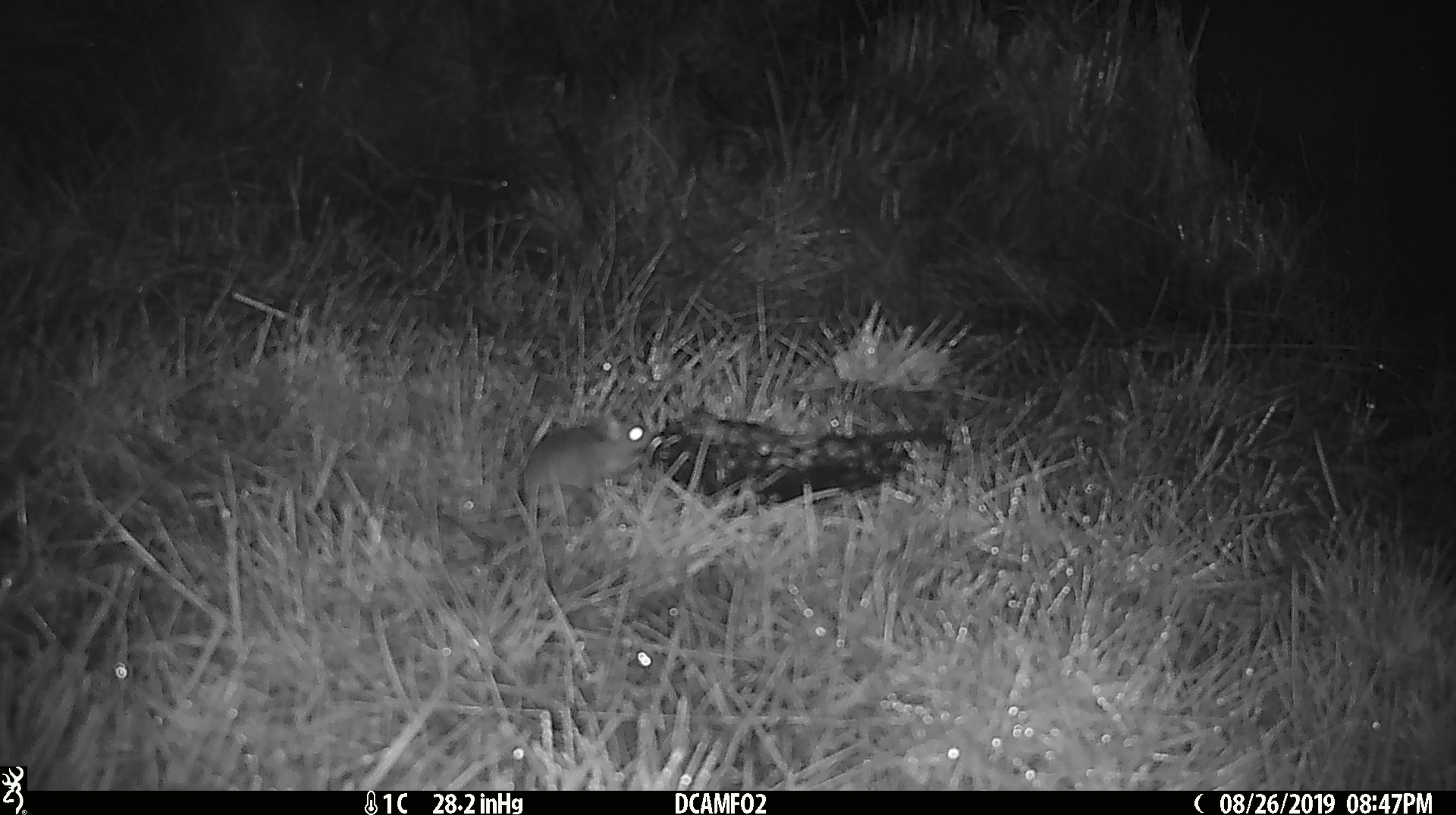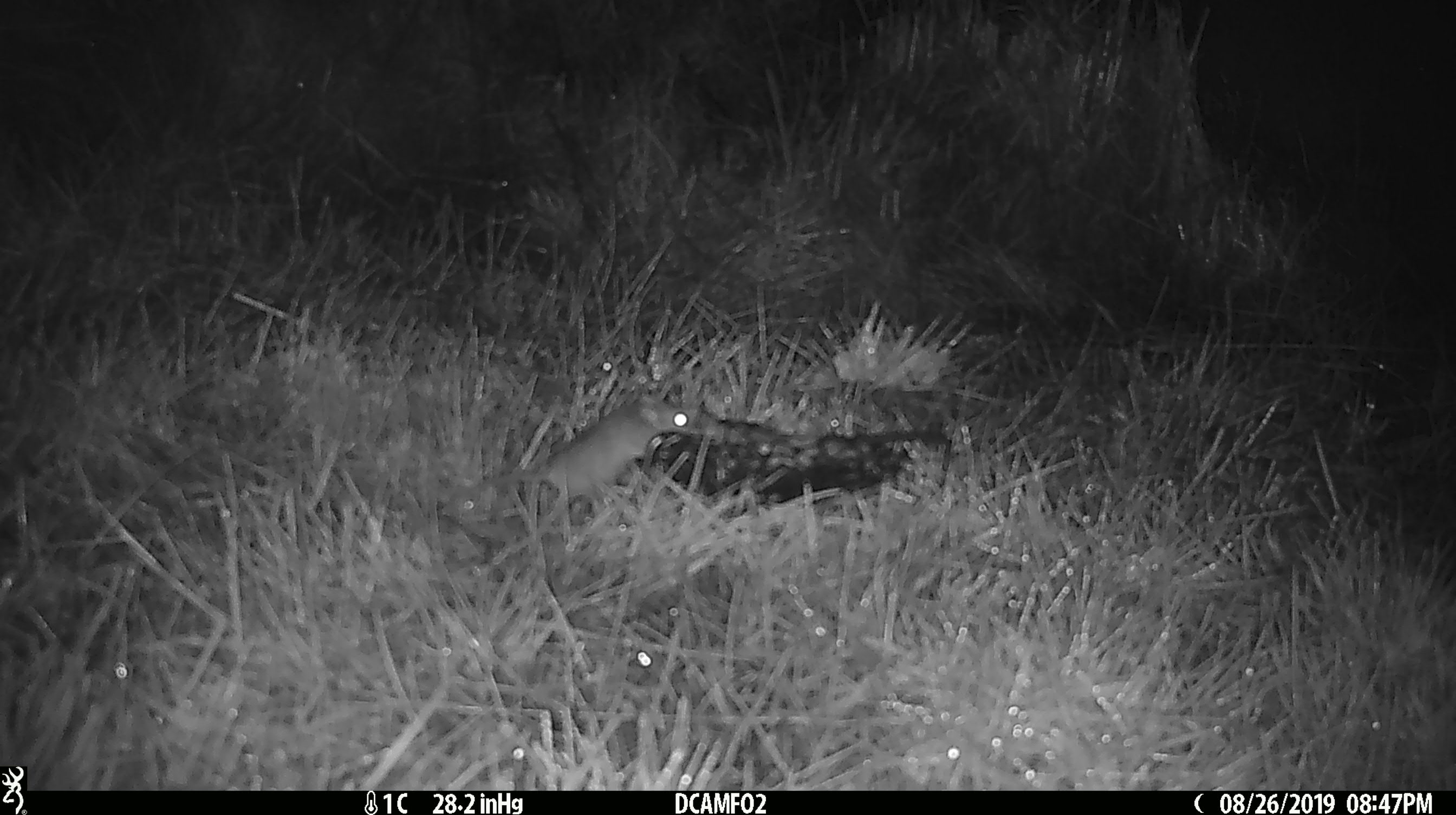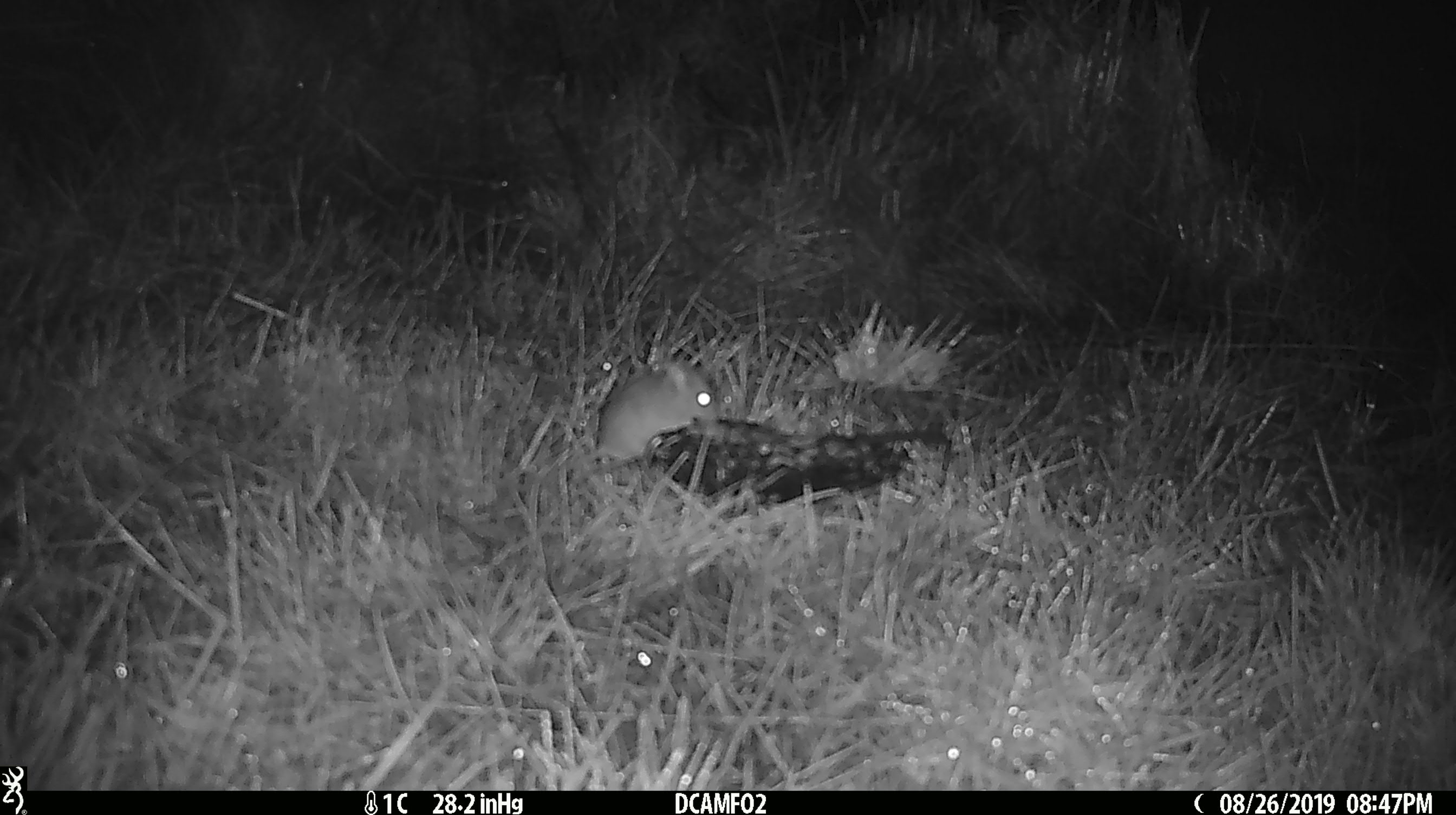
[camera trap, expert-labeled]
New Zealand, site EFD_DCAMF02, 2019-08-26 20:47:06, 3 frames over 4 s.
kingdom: Animalia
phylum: Chordata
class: Mammalia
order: Rodentia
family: Muridae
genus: Mus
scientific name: Mus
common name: mouse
Mouse (Mus).